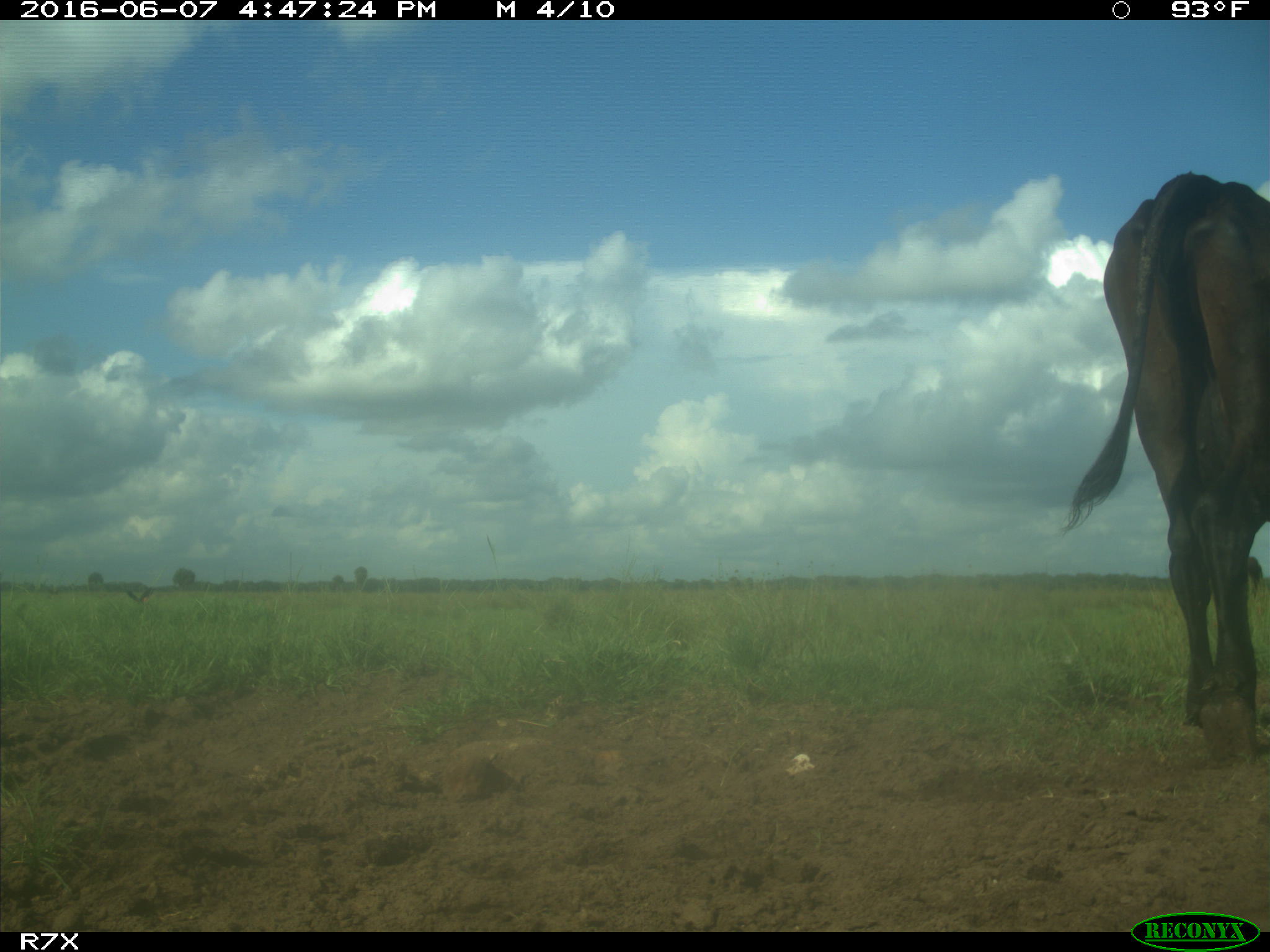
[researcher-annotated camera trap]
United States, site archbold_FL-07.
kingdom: Animalia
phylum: Chordata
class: Mammalia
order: Artiodactyla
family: Bovidae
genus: Bos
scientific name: Bos taurus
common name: domestic cow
Bos taurus (domestic cow).